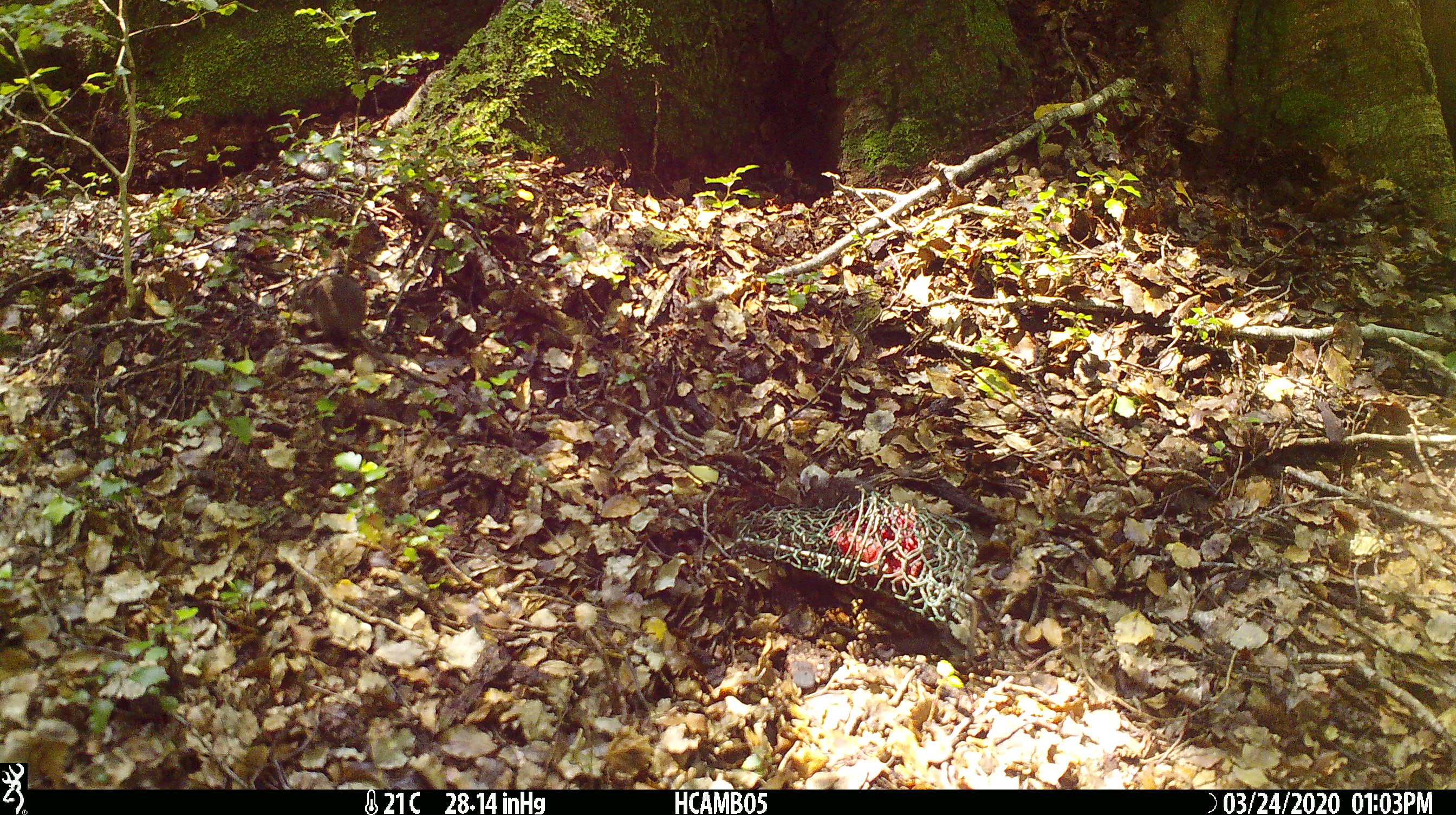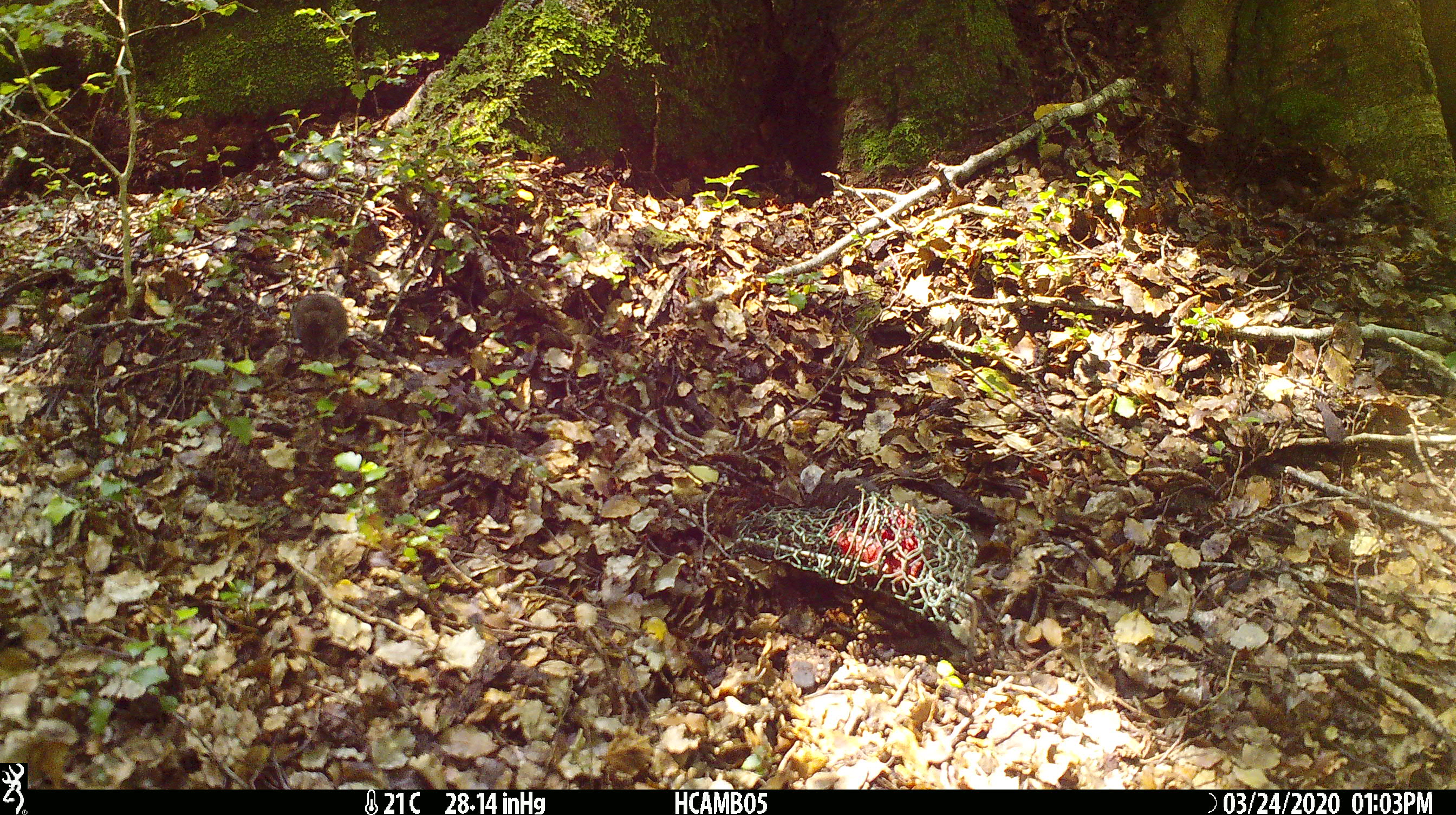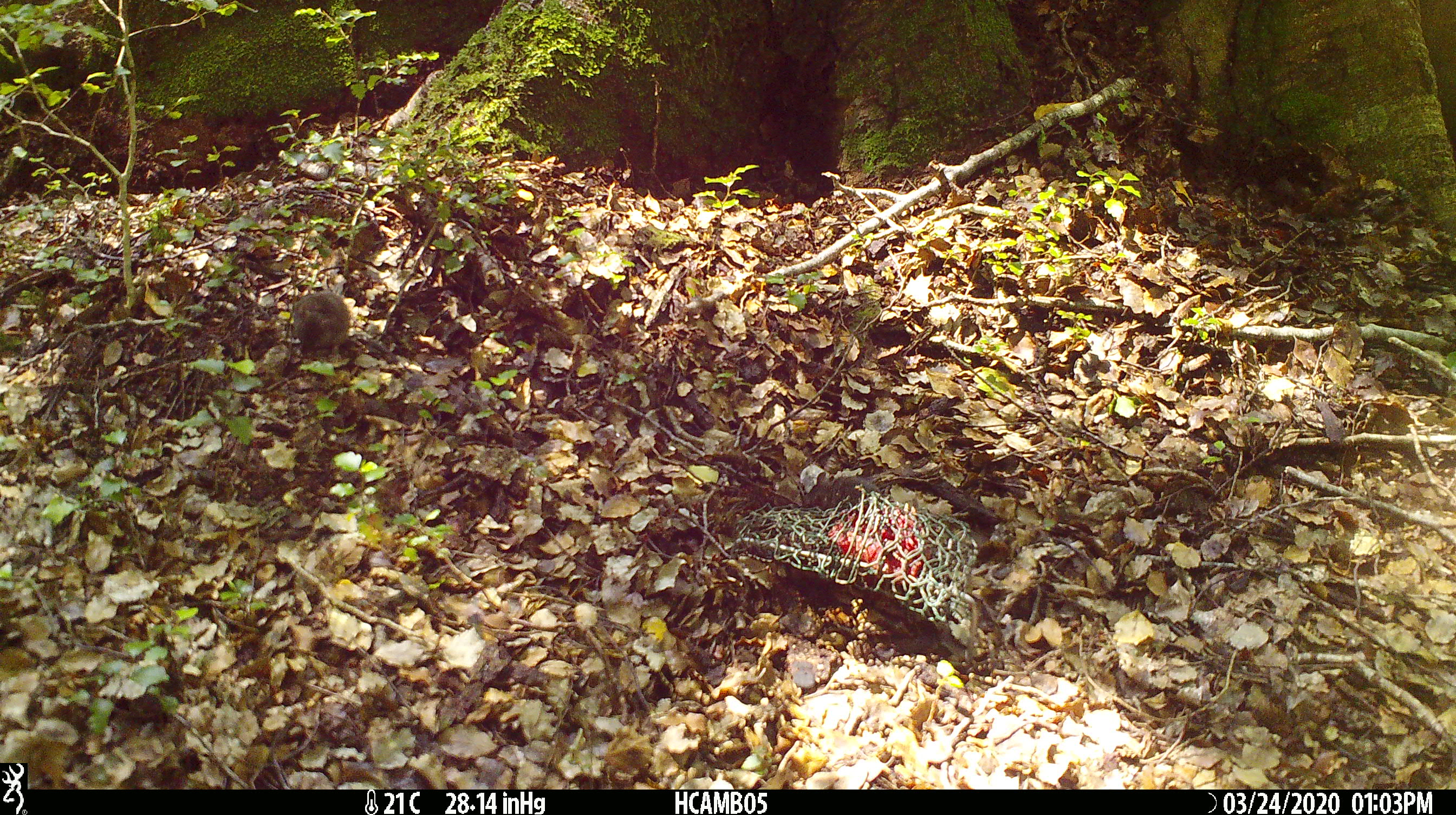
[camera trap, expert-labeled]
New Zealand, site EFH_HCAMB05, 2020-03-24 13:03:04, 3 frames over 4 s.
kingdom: Animalia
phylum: Chordata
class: Mammalia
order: Rodentia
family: Muridae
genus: Mus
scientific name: Mus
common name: mouse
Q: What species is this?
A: Mouse (Mus).